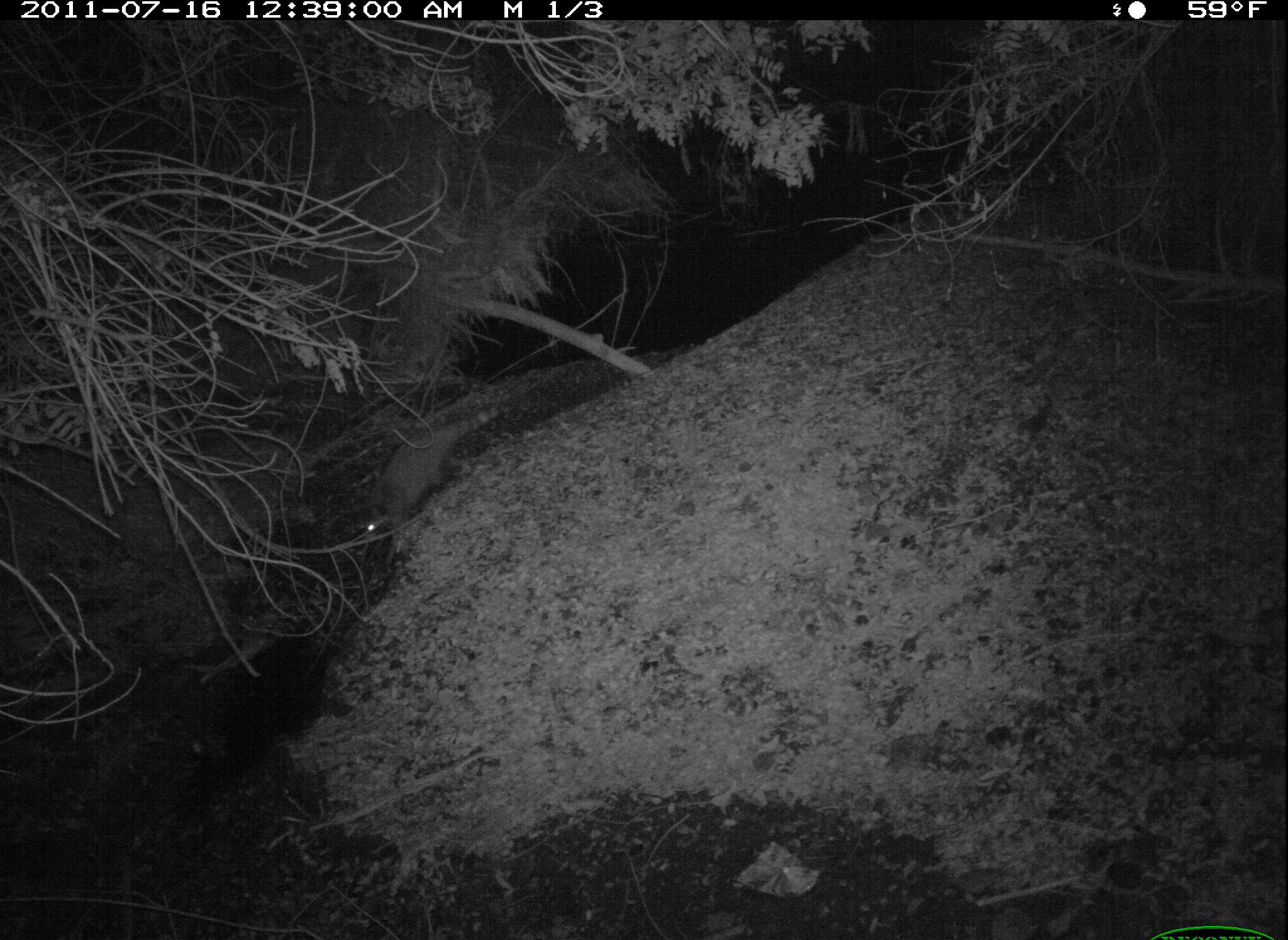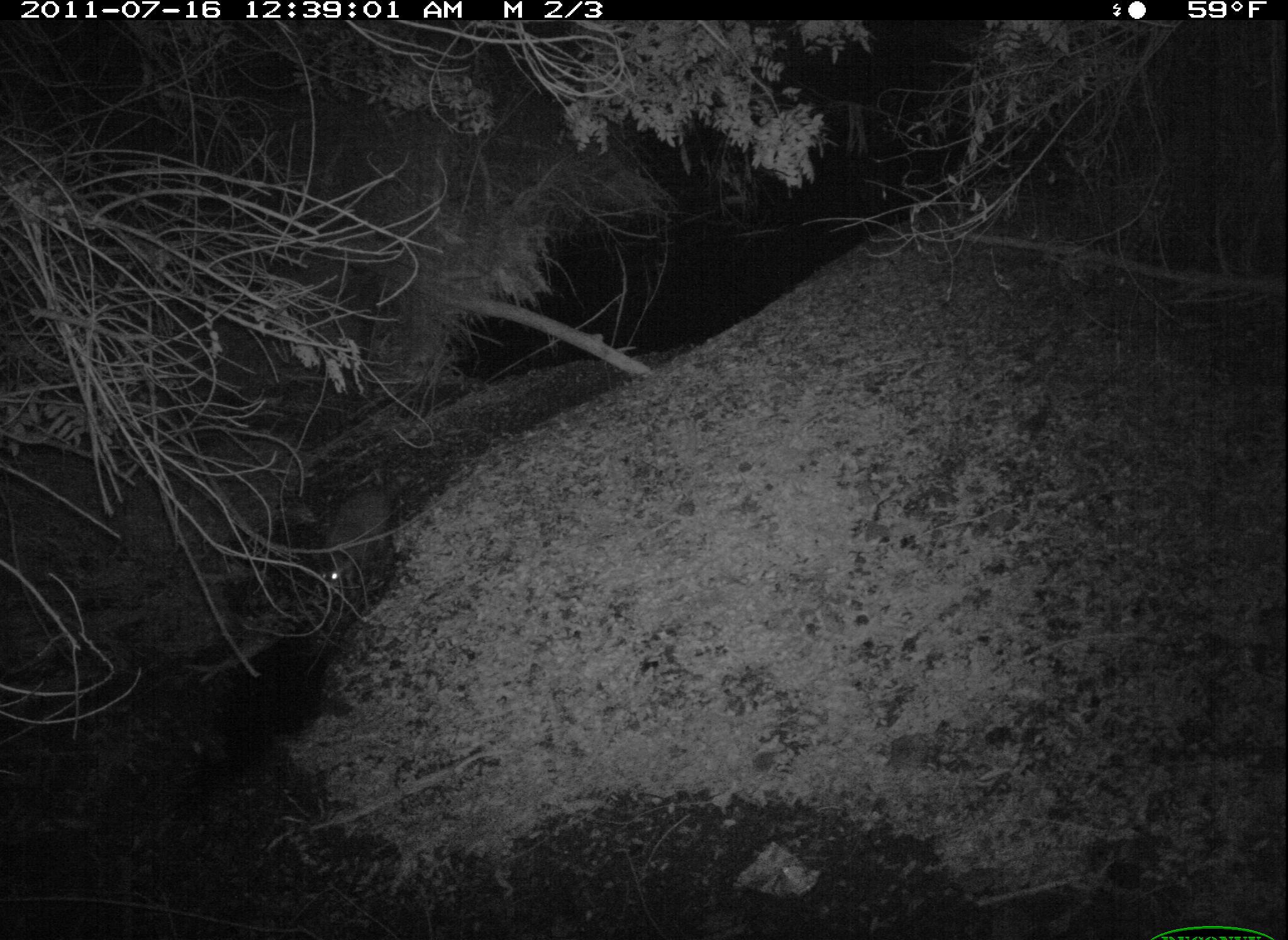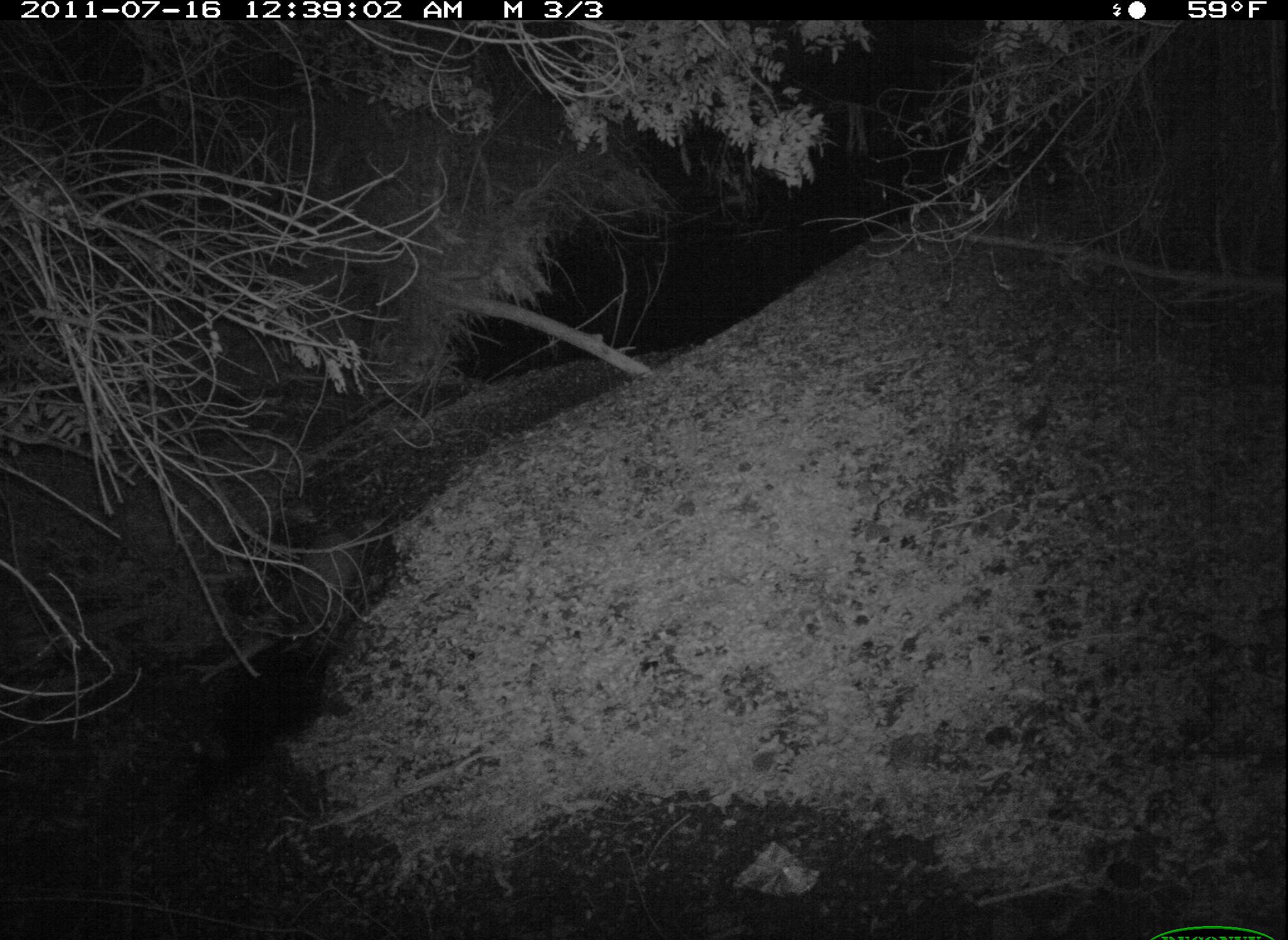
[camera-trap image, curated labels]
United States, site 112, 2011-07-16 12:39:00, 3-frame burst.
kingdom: Animalia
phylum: Chordata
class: Mammalia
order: Carnivora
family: Procyonidae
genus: Procyon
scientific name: Procyon lotor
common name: raccoon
Raccoon (Procyon lotor).